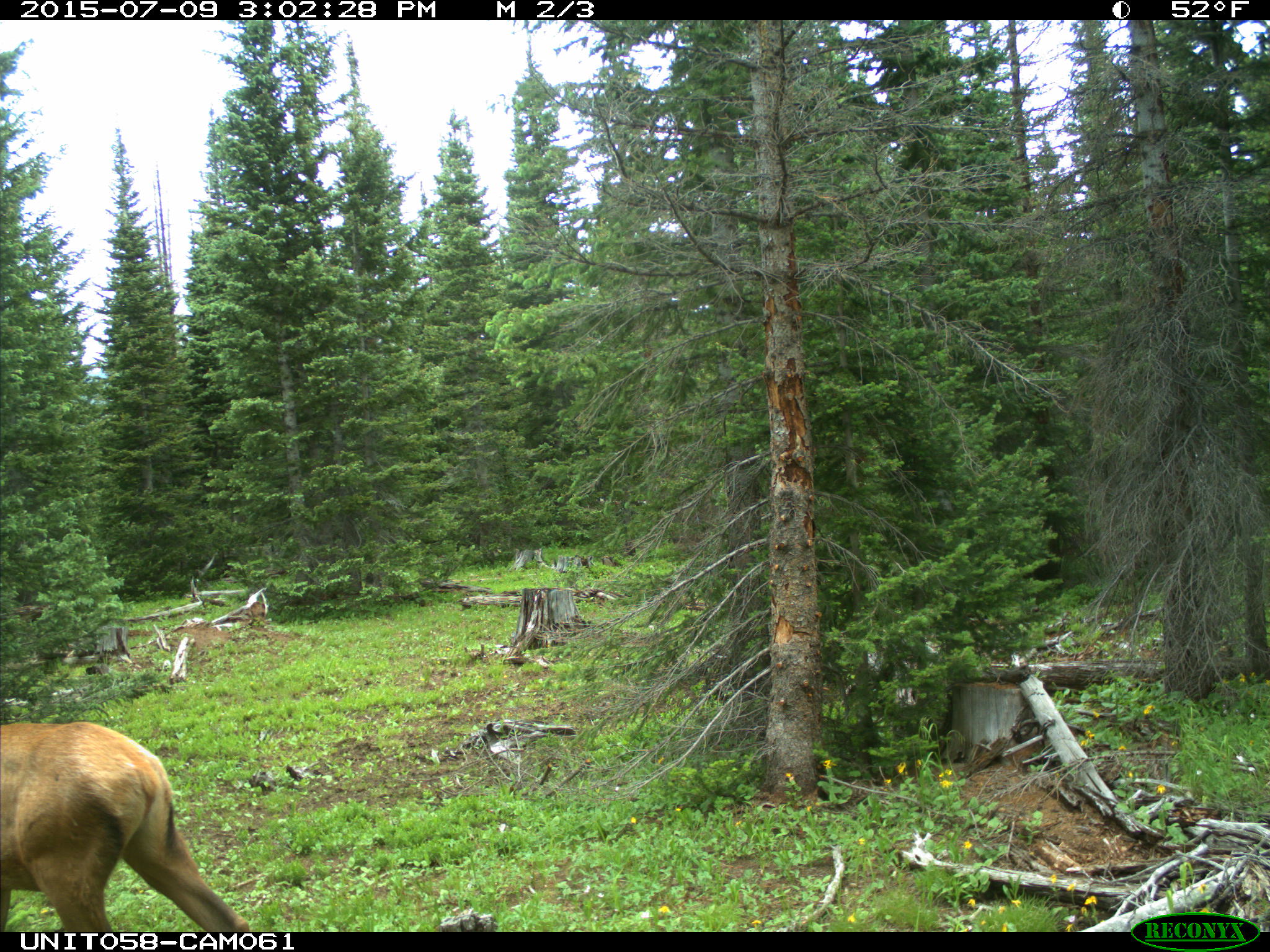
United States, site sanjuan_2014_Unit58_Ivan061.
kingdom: Animalia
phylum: Chordata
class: Mammalia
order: Artiodactyla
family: Cervidae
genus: Cervus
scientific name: Cervus elaphus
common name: red deer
Cervus elaphus (red deer).